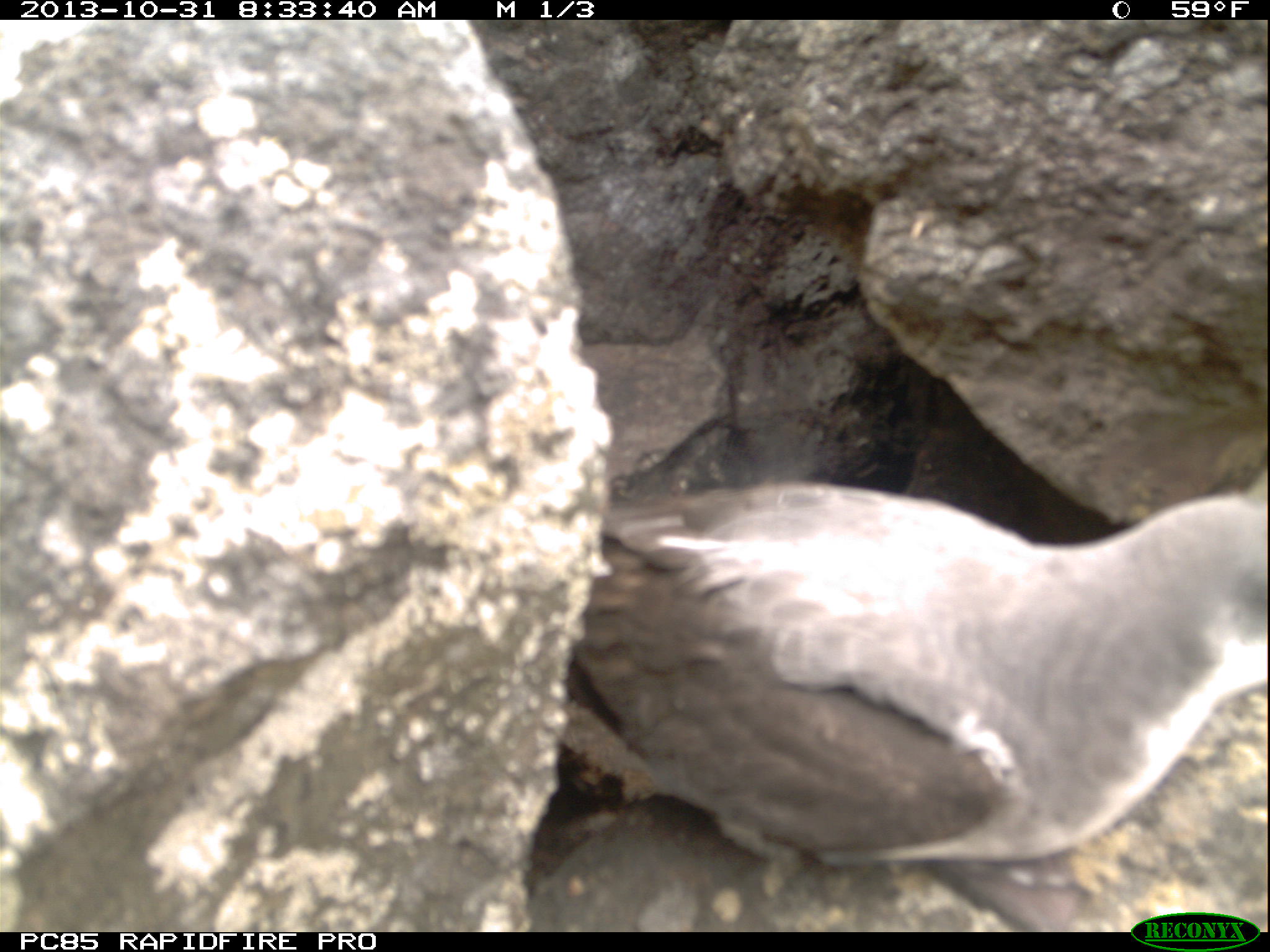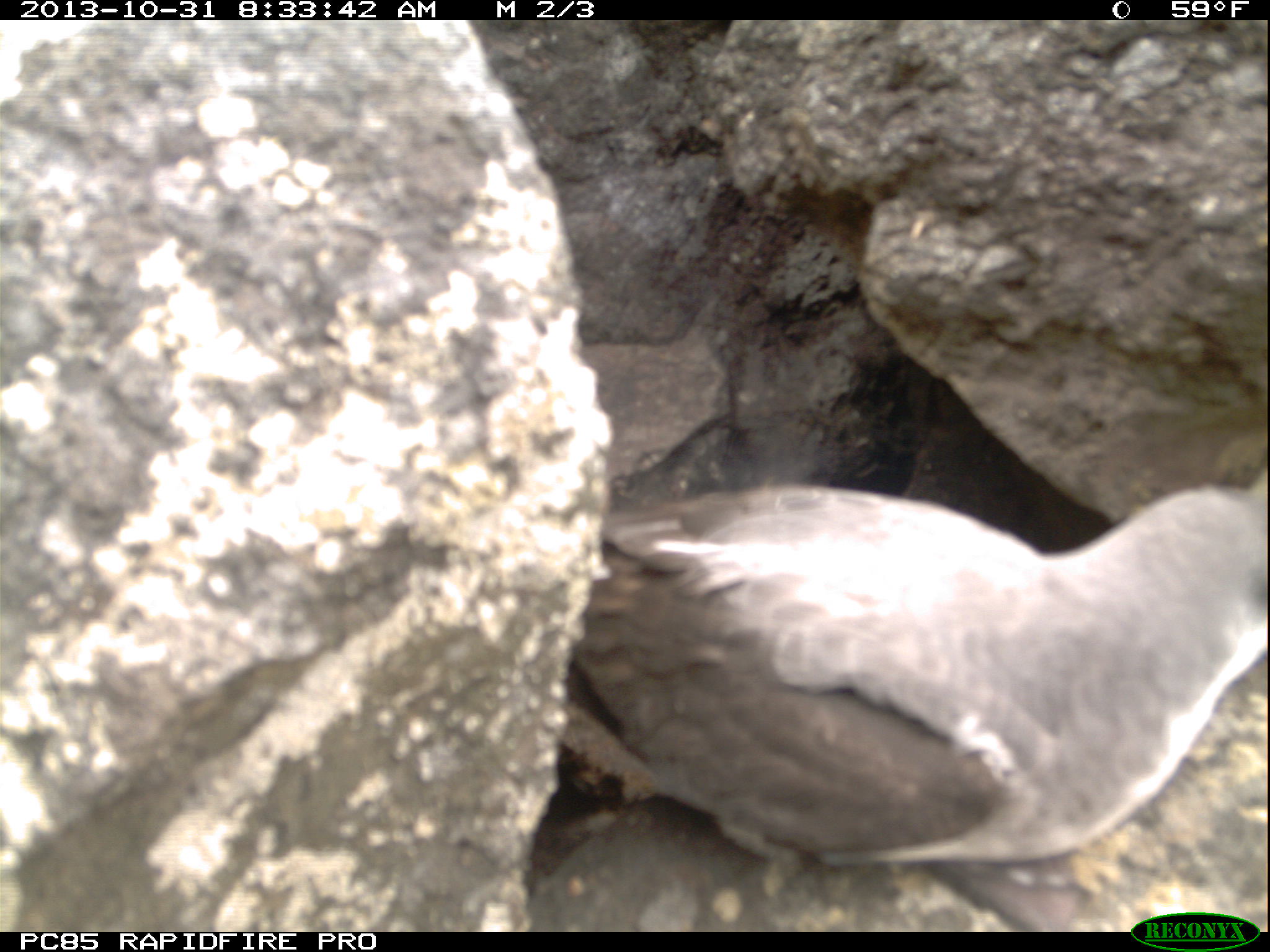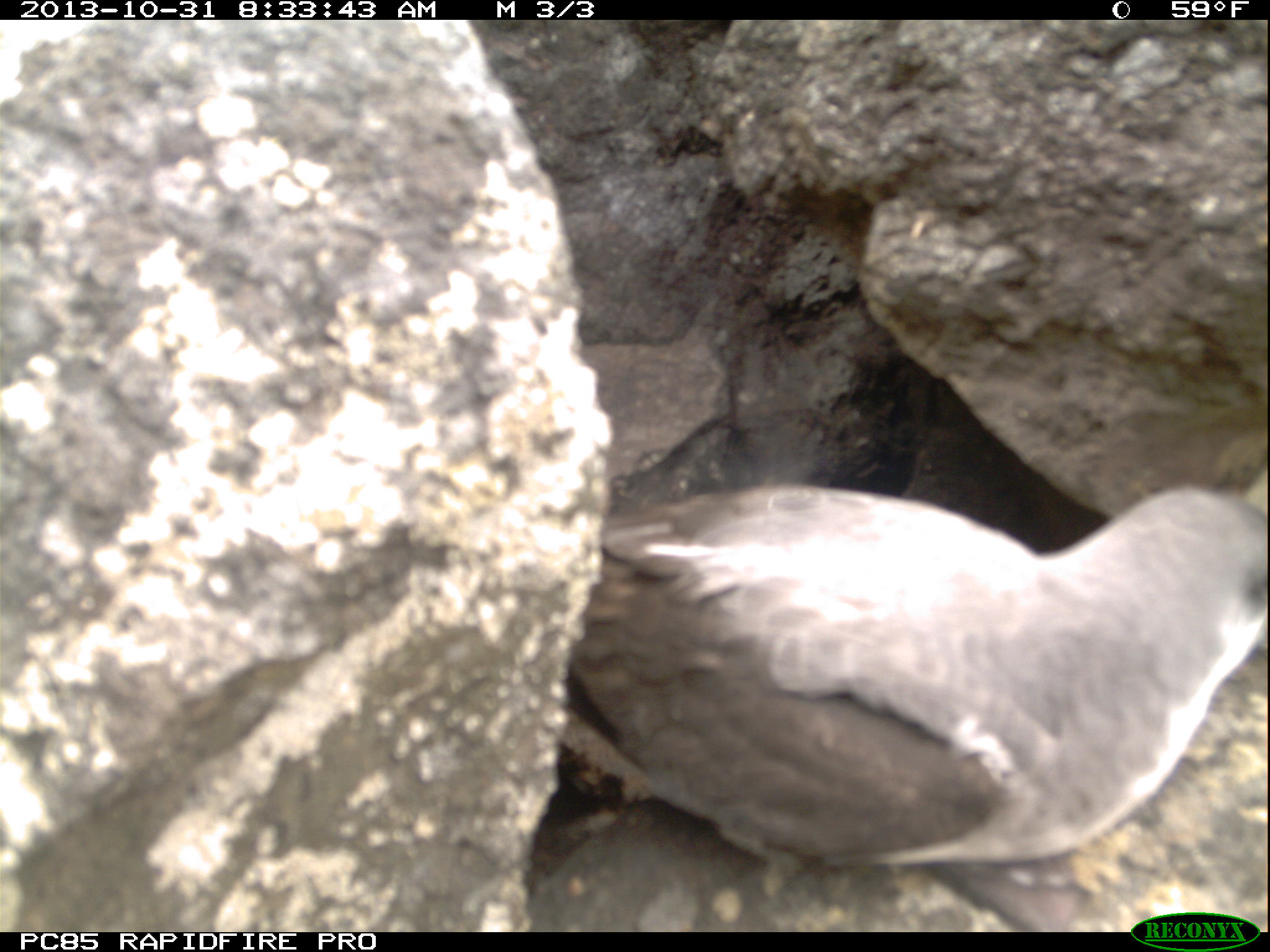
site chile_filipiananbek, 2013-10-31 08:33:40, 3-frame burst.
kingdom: Animalia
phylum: Chordata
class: Aves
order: Procellariiformes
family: Procellariidae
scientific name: Procellariidae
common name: petrel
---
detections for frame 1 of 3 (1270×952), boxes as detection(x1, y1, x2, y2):
petrel: detection(533, 465, 1270, 927)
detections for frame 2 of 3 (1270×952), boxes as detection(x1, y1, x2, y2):
petrel: detection(525, 453, 1270, 931)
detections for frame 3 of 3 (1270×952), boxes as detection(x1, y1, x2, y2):
petrel: detection(536, 467, 1267, 927)